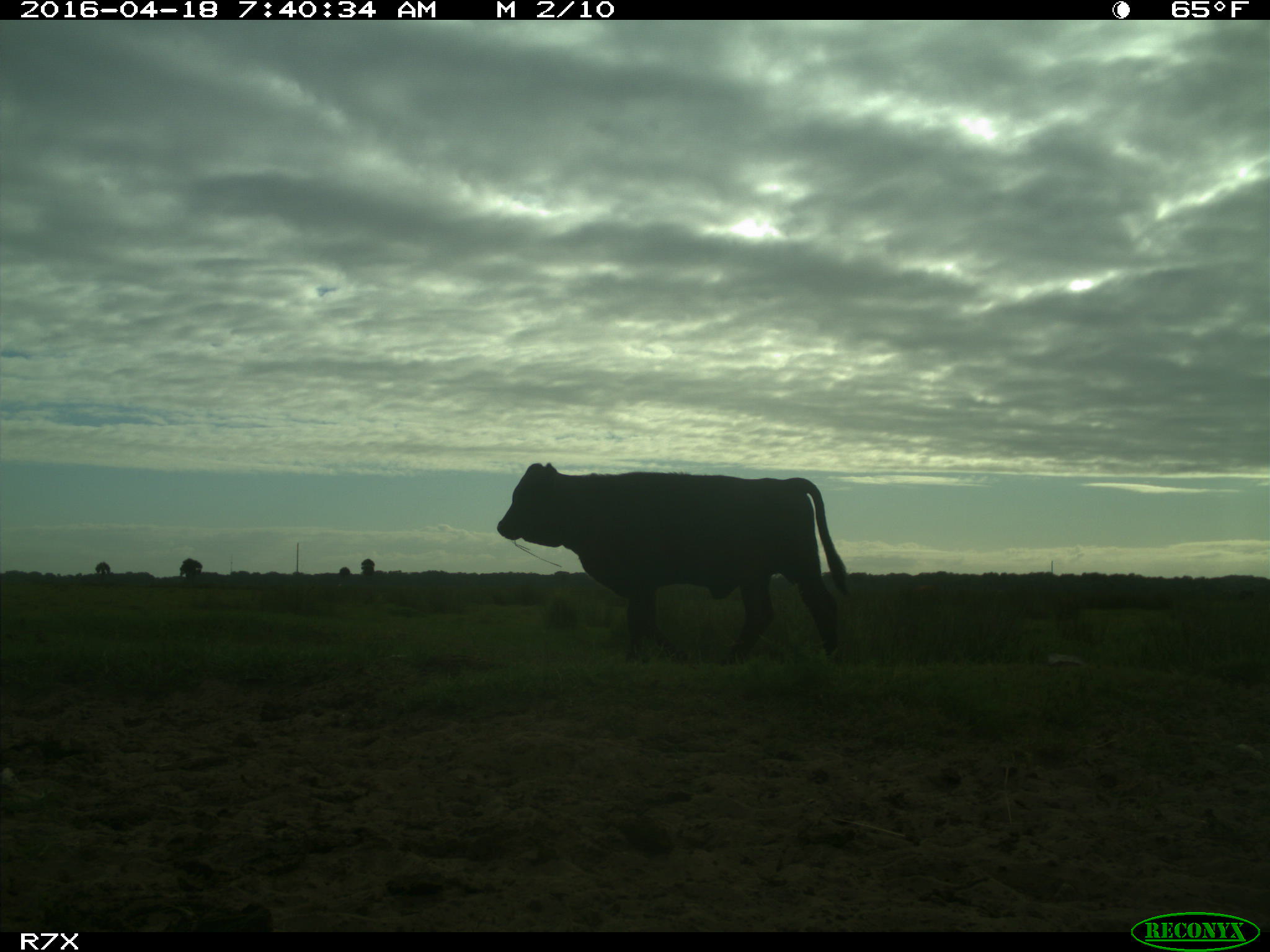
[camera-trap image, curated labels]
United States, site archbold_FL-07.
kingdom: Animalia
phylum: Chordata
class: Mammalia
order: Artiodactyla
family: Bovidae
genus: Bos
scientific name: Bos taurus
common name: domestic cow